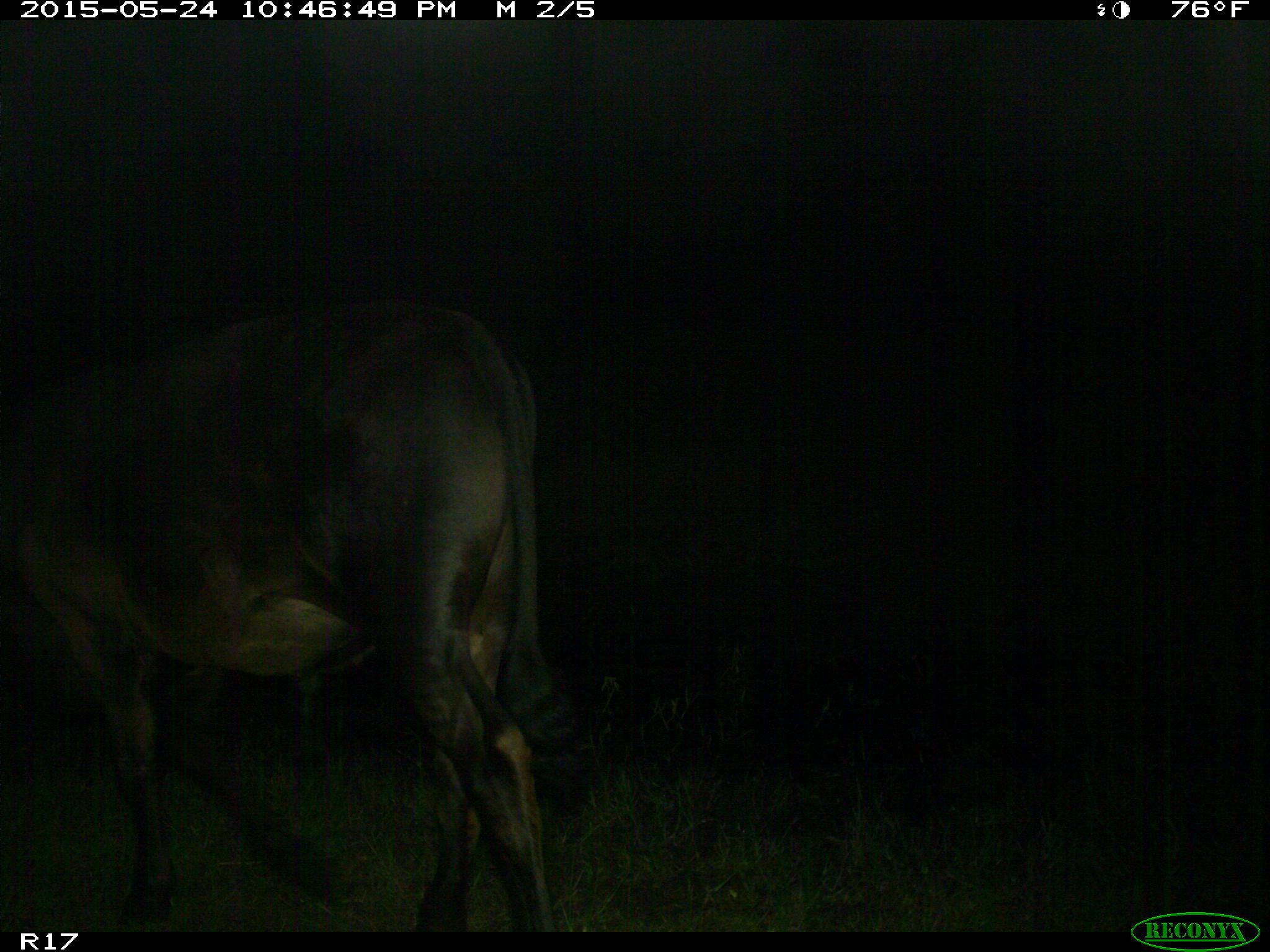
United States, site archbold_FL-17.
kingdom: Animalia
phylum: Chordata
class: Mammalia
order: Artiodactyla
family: Bovidae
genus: Bos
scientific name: Bos taurus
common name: domestic cow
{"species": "Bos taurus (domestic cow)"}